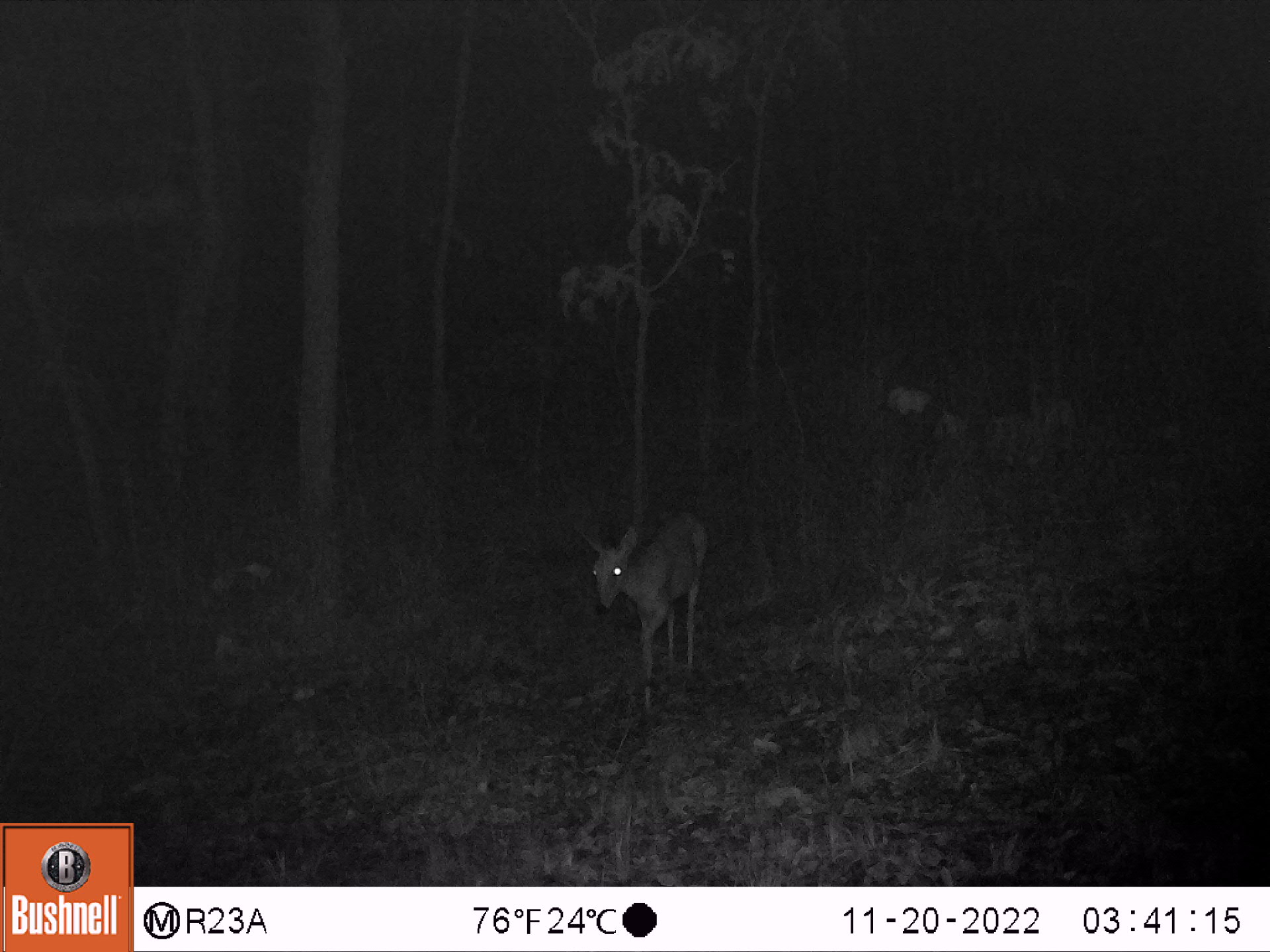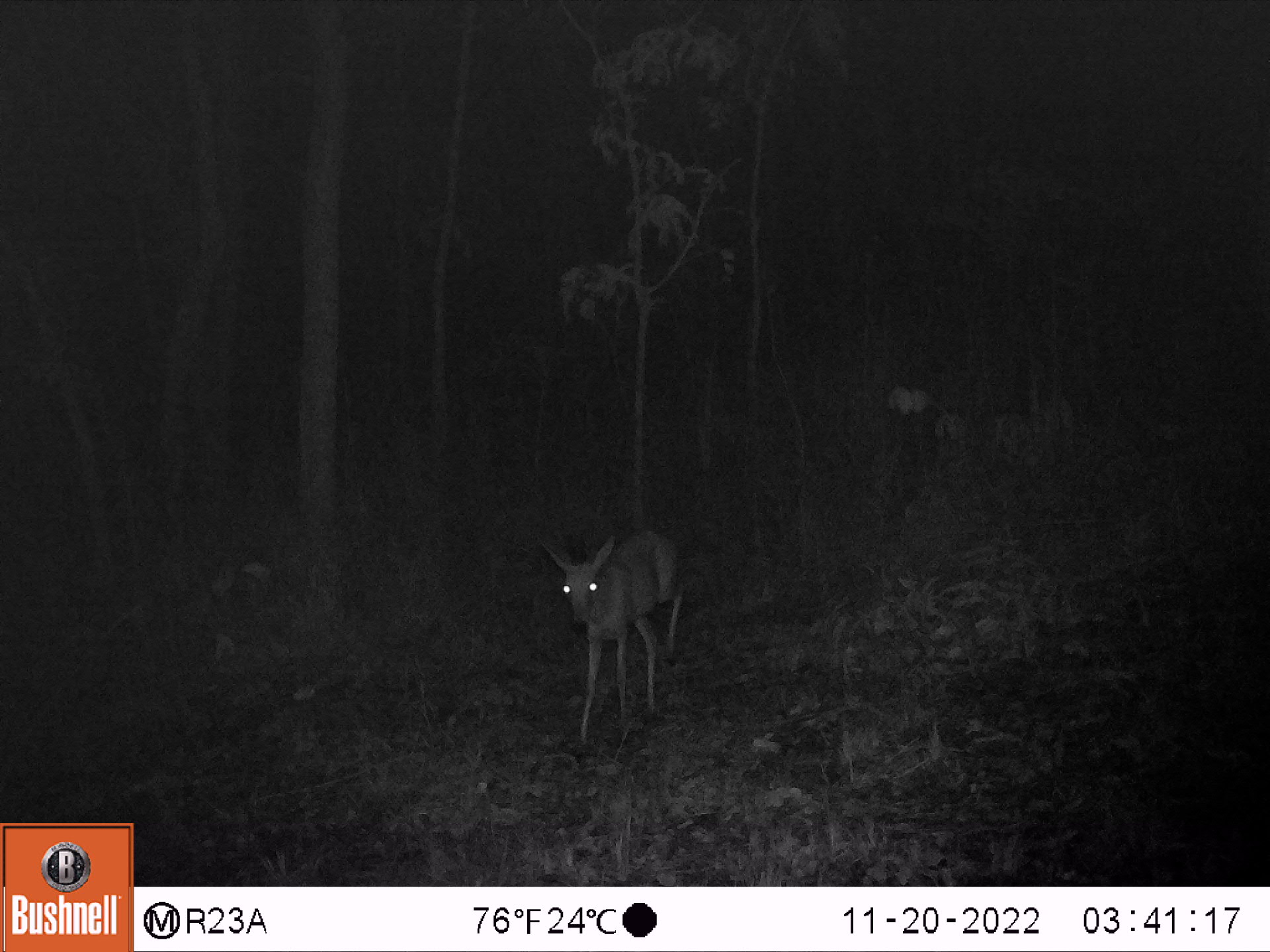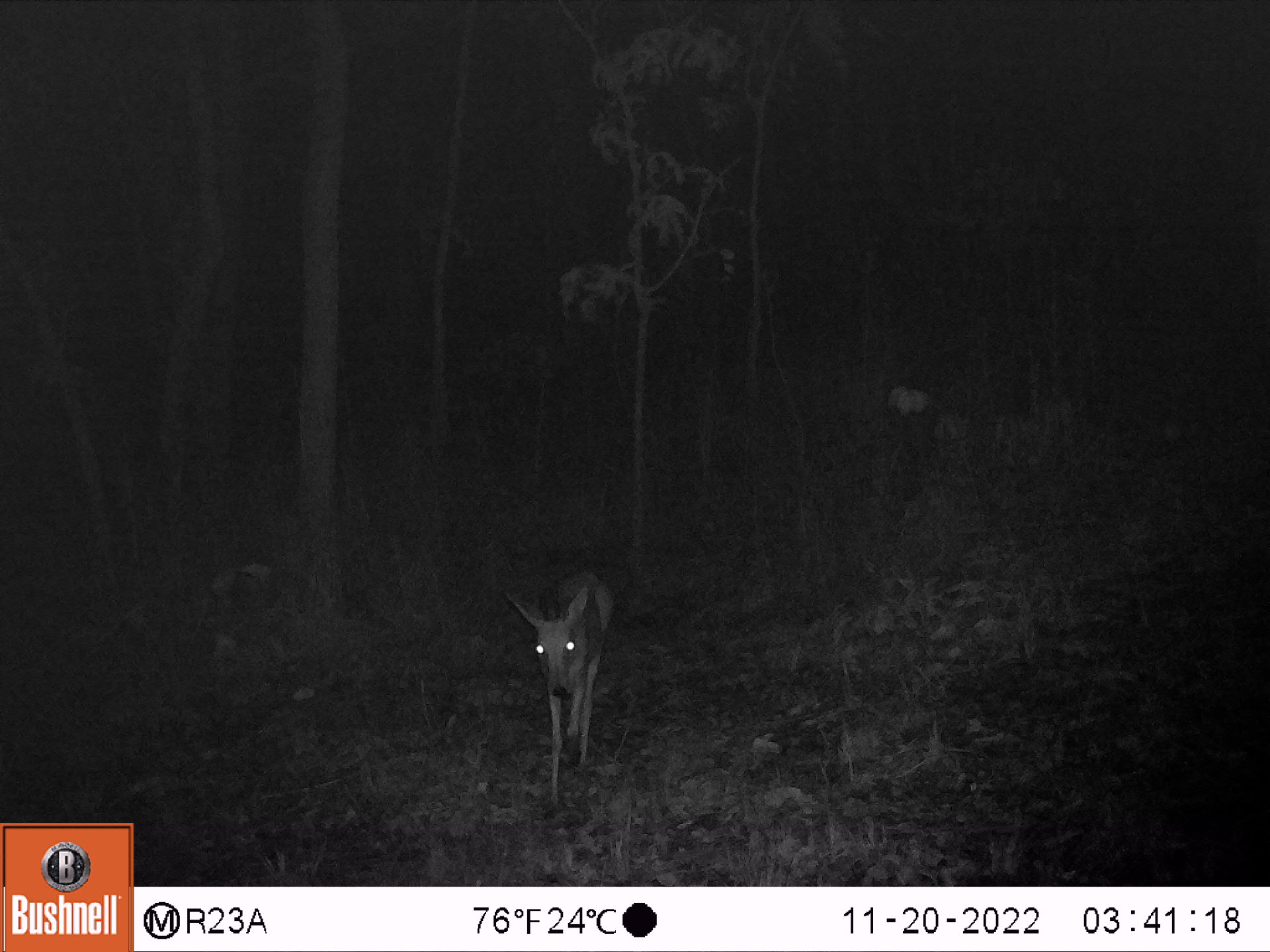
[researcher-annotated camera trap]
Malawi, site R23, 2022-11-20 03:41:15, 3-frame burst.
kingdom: Animalia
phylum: Chordata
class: Mammalia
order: Artiodactyla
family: Bovidae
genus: Sylvicapra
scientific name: Sylvicapra grimmia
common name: common duiker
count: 1